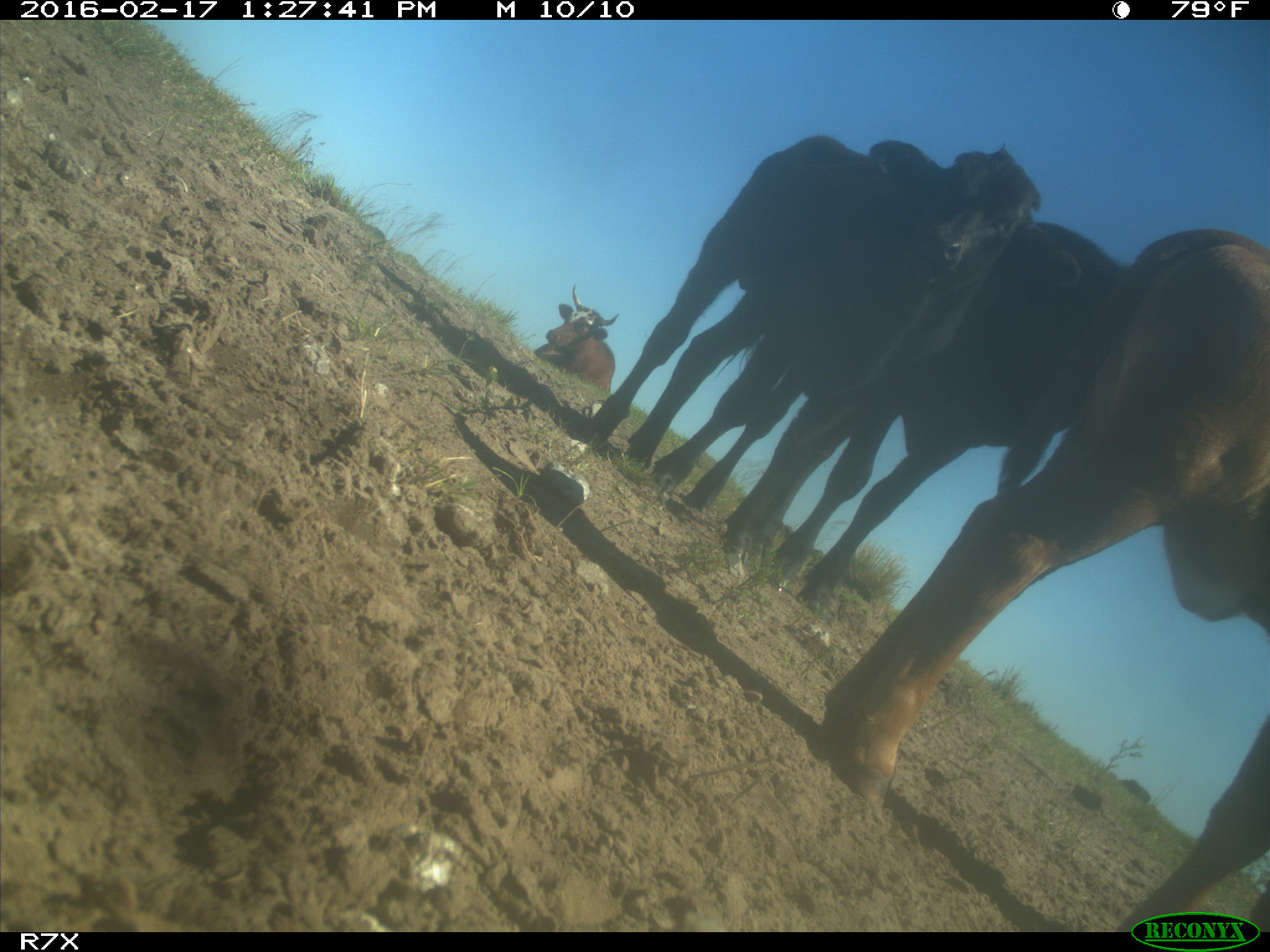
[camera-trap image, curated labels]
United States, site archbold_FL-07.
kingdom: Animalia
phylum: Chordata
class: Mammalia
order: Artiodactyla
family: Bovidae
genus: Bos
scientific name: Bos taurus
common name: domestic cow